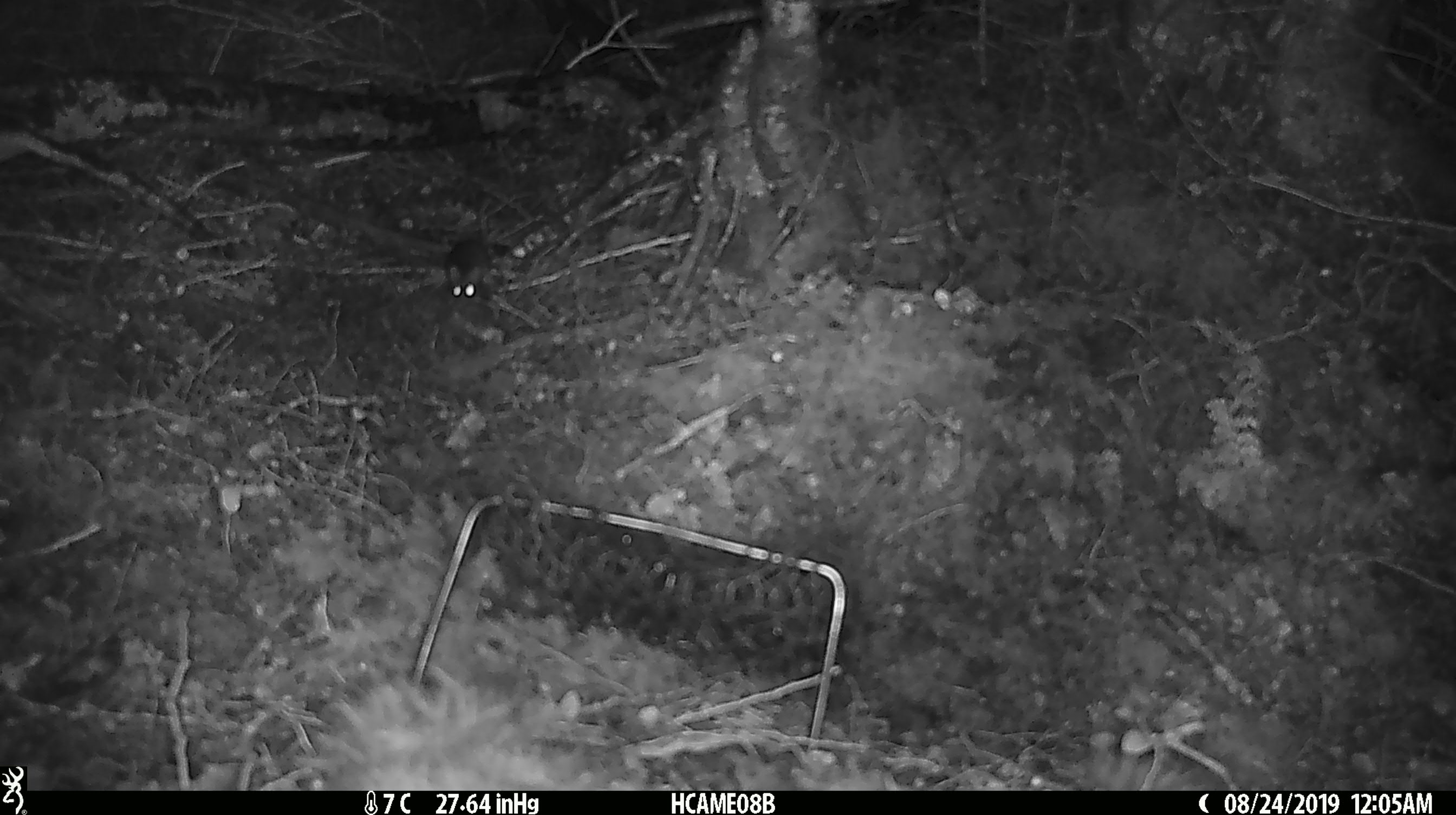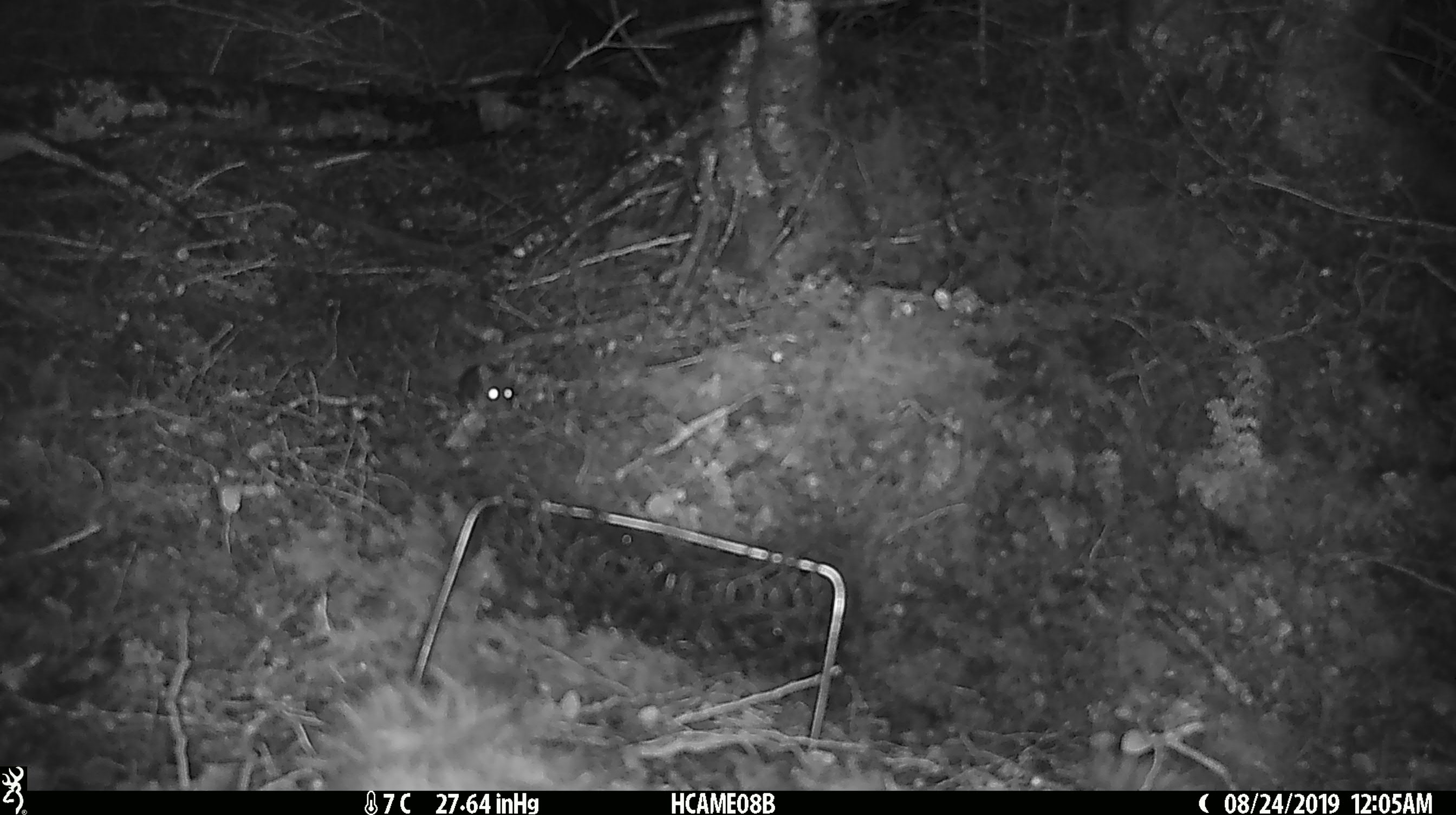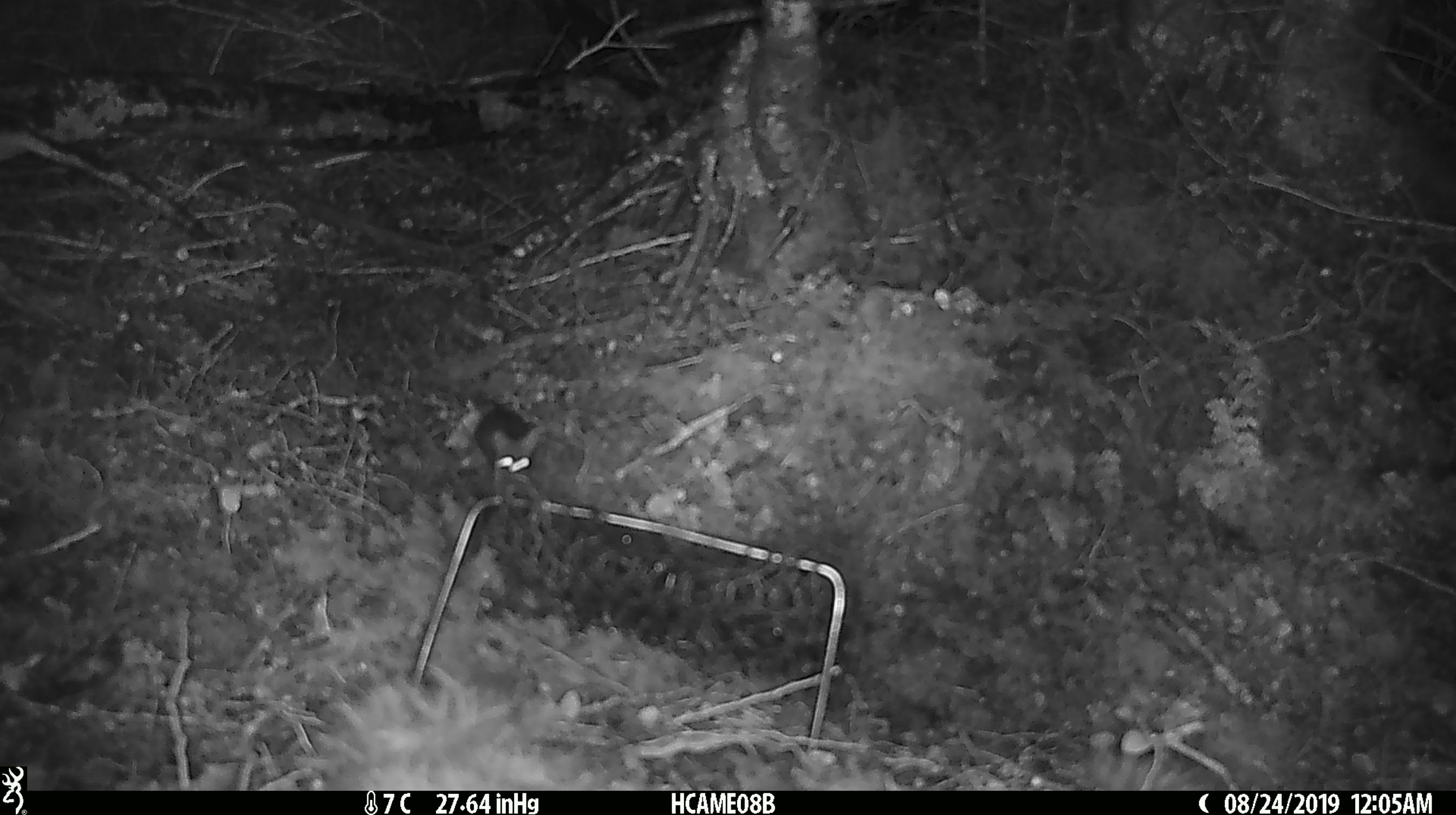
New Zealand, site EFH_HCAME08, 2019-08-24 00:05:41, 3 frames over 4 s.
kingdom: Animalia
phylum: Chordata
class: Mammalia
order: Rodentia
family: Muridae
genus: Mus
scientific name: Mus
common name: mouse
Mouse (Mus).